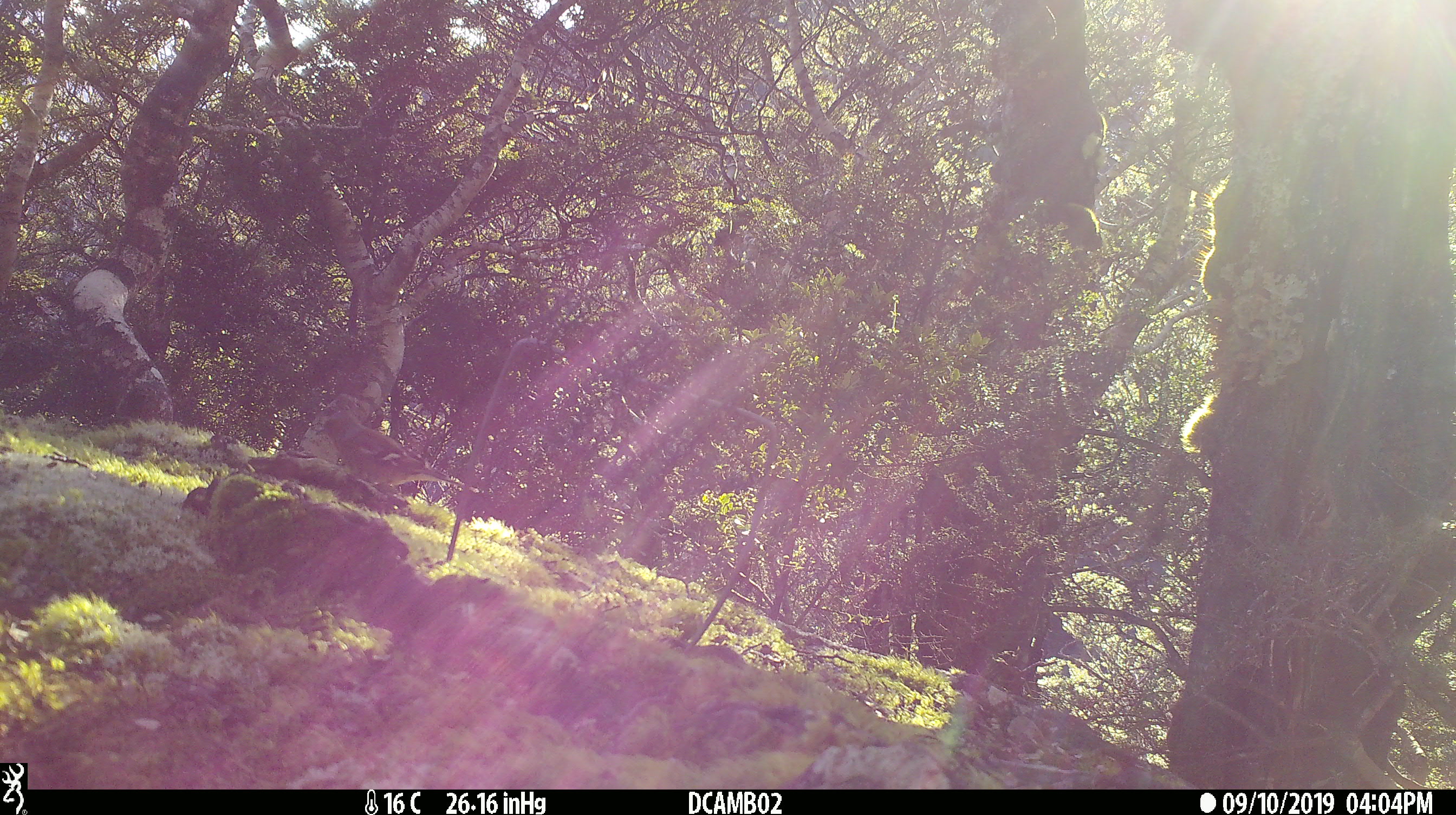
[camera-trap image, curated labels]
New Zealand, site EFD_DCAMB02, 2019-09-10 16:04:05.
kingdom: Animalia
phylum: Chordata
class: Aves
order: Passeriformes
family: Fringillidae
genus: Fringilla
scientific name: Fringilla coelebs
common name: common chaffinch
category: chaffinch